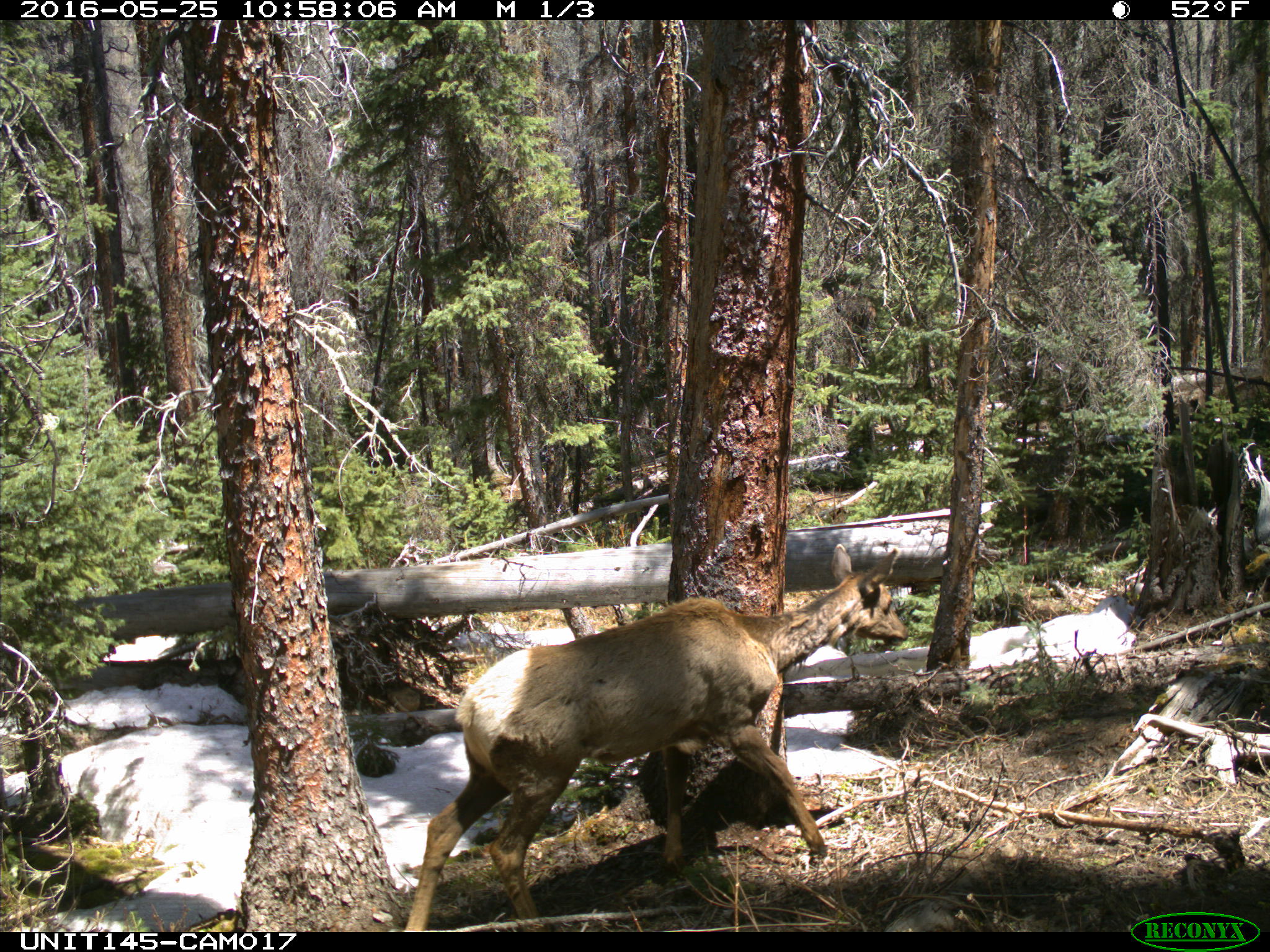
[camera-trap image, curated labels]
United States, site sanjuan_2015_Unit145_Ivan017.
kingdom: Animalia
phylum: Chordata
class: Mammalia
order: Artiodactyla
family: Cervidae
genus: Cervus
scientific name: Cervus elaphus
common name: red deer